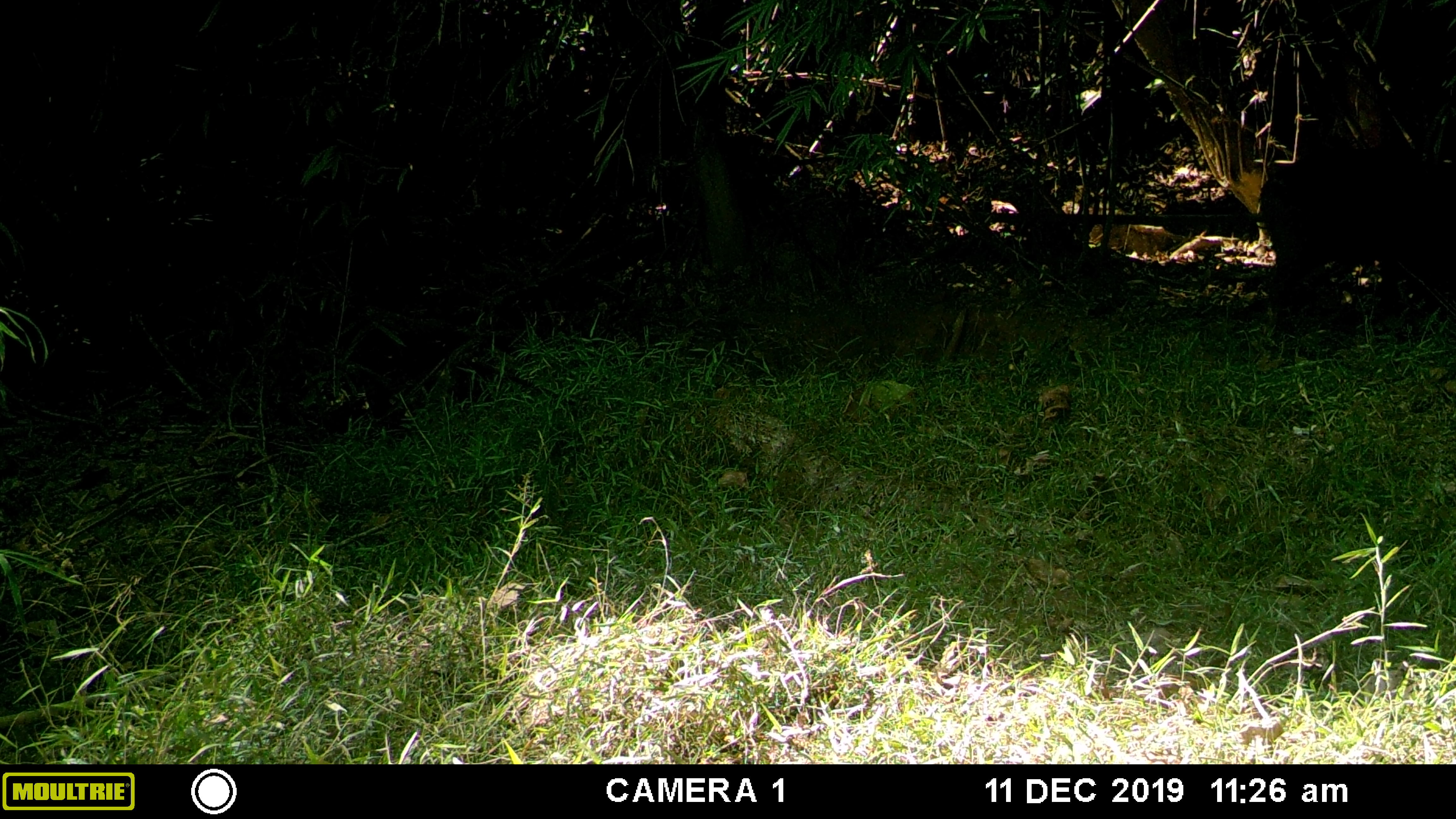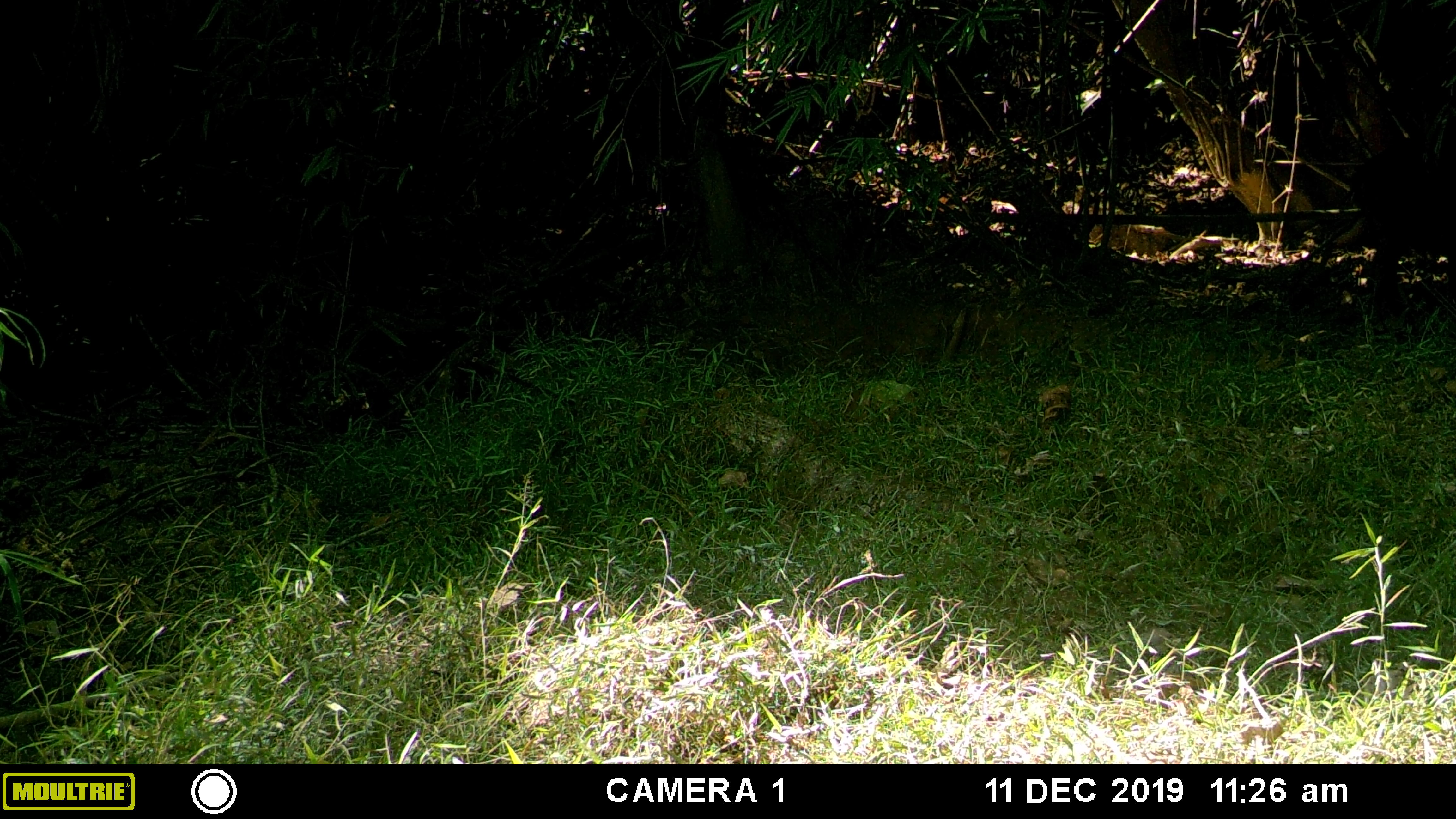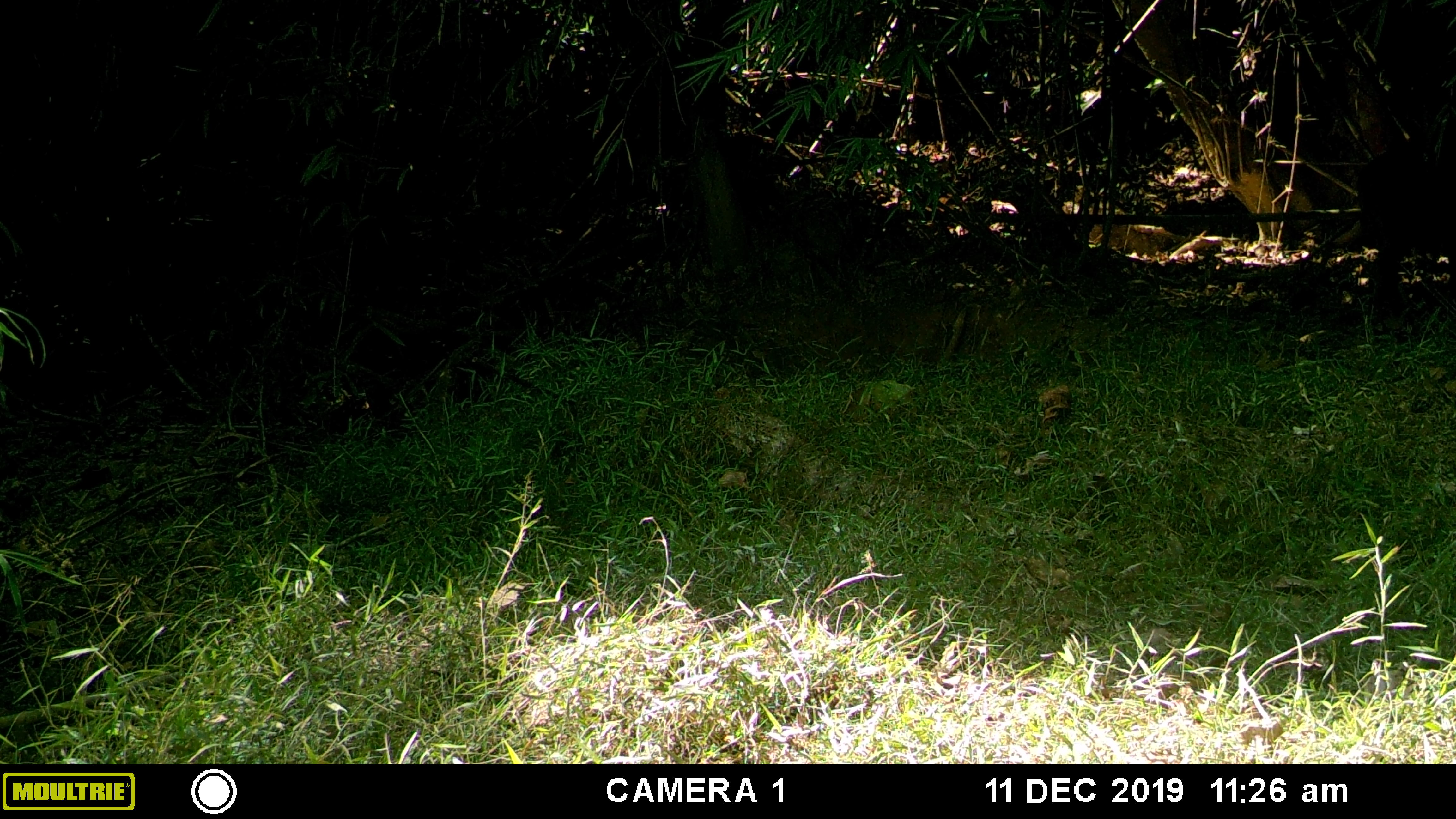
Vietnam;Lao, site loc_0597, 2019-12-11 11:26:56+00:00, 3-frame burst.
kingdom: Animalia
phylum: Chordata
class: Mammalia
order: Artiodactyla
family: Suidae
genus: Sus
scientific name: Sus scrofa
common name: eurasian wild pig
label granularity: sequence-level